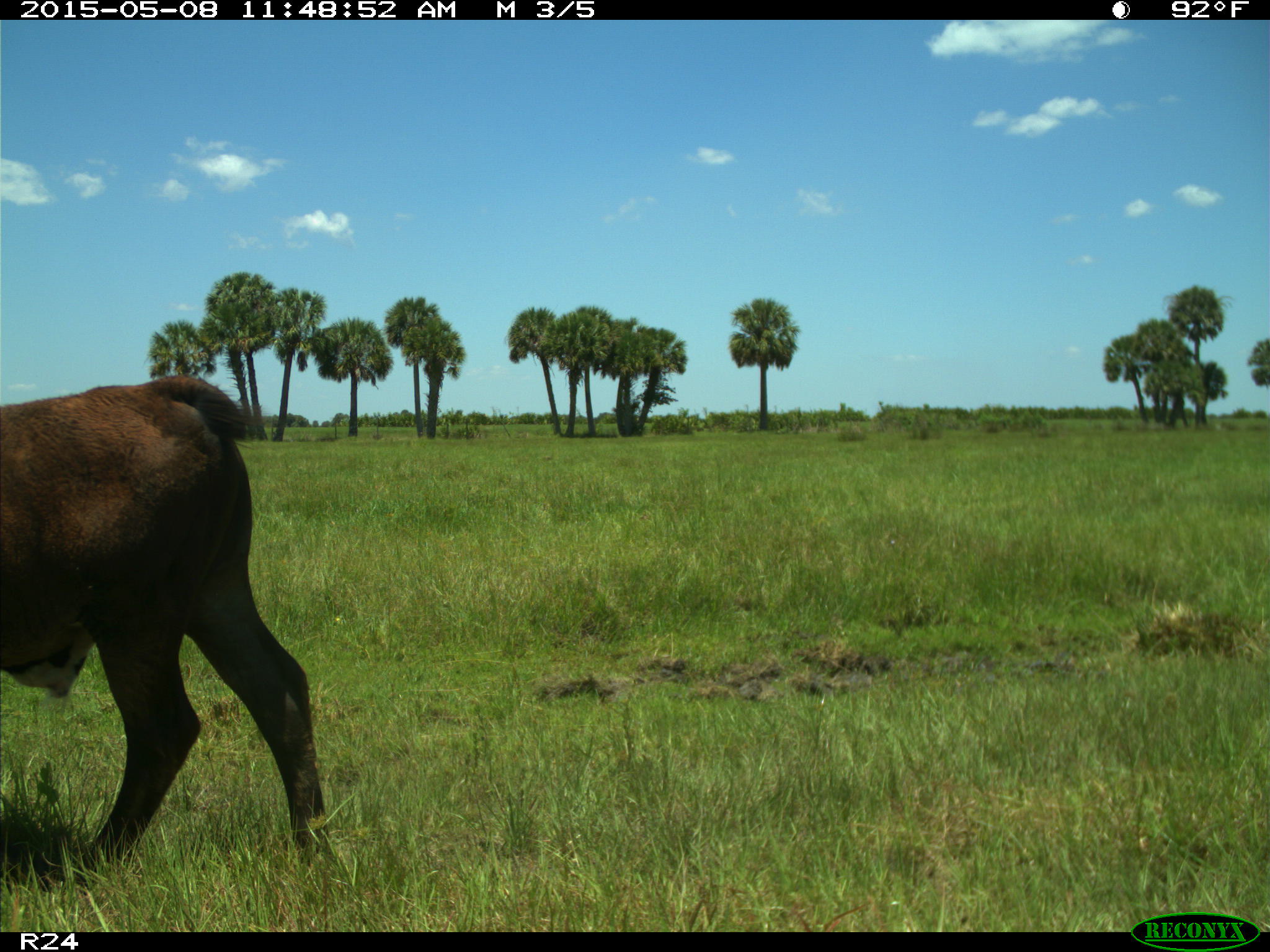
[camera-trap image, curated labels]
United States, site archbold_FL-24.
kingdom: Animalia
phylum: Chordata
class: Mammalia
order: Artiodactyla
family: Bovidae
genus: Bos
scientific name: Bos taurus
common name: domestic cow